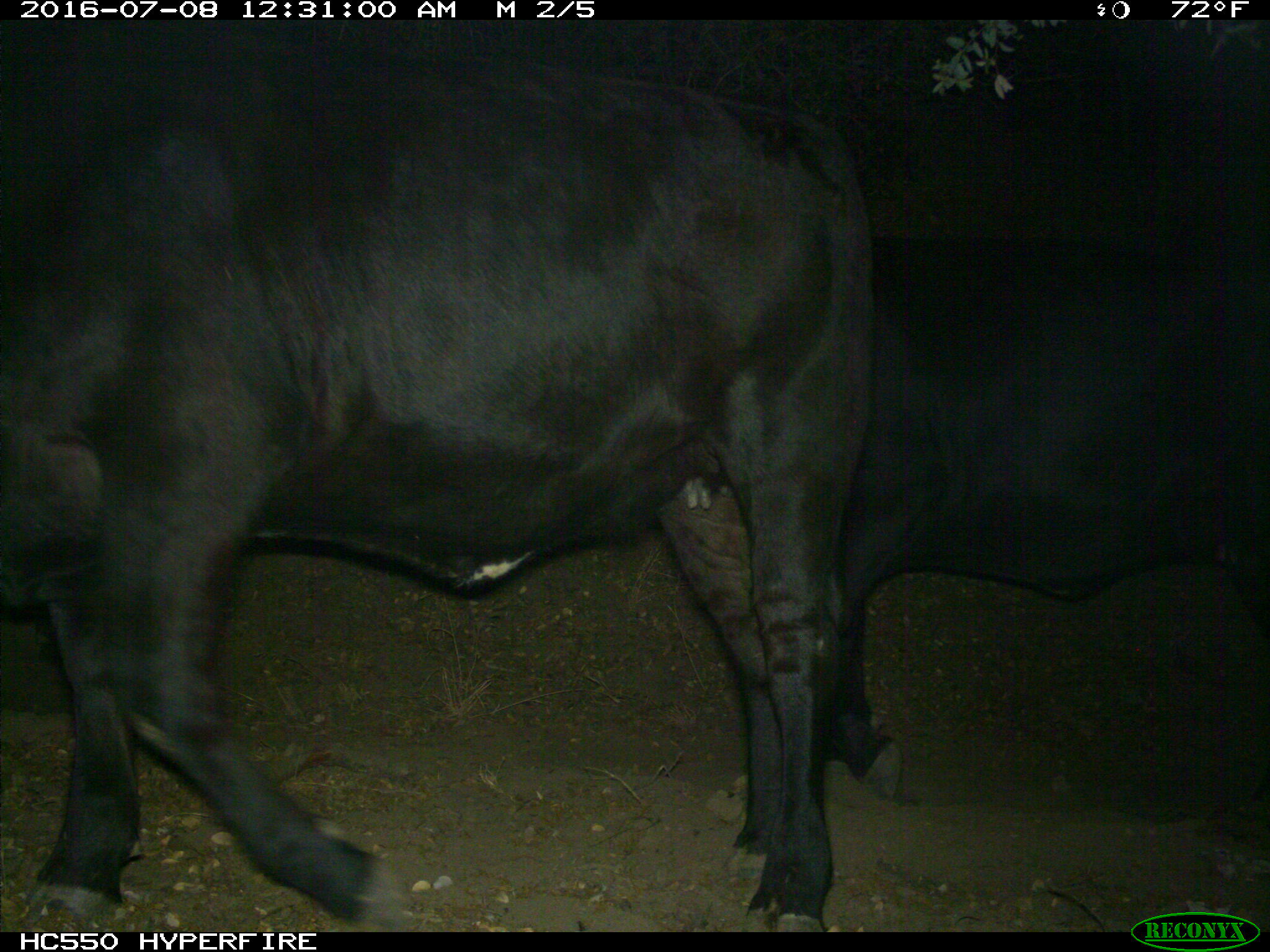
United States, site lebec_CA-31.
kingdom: Animalia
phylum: Chordata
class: Mammalia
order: Artiodactyla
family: Bovidae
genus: Bos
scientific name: Bos taurus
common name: domestic cow